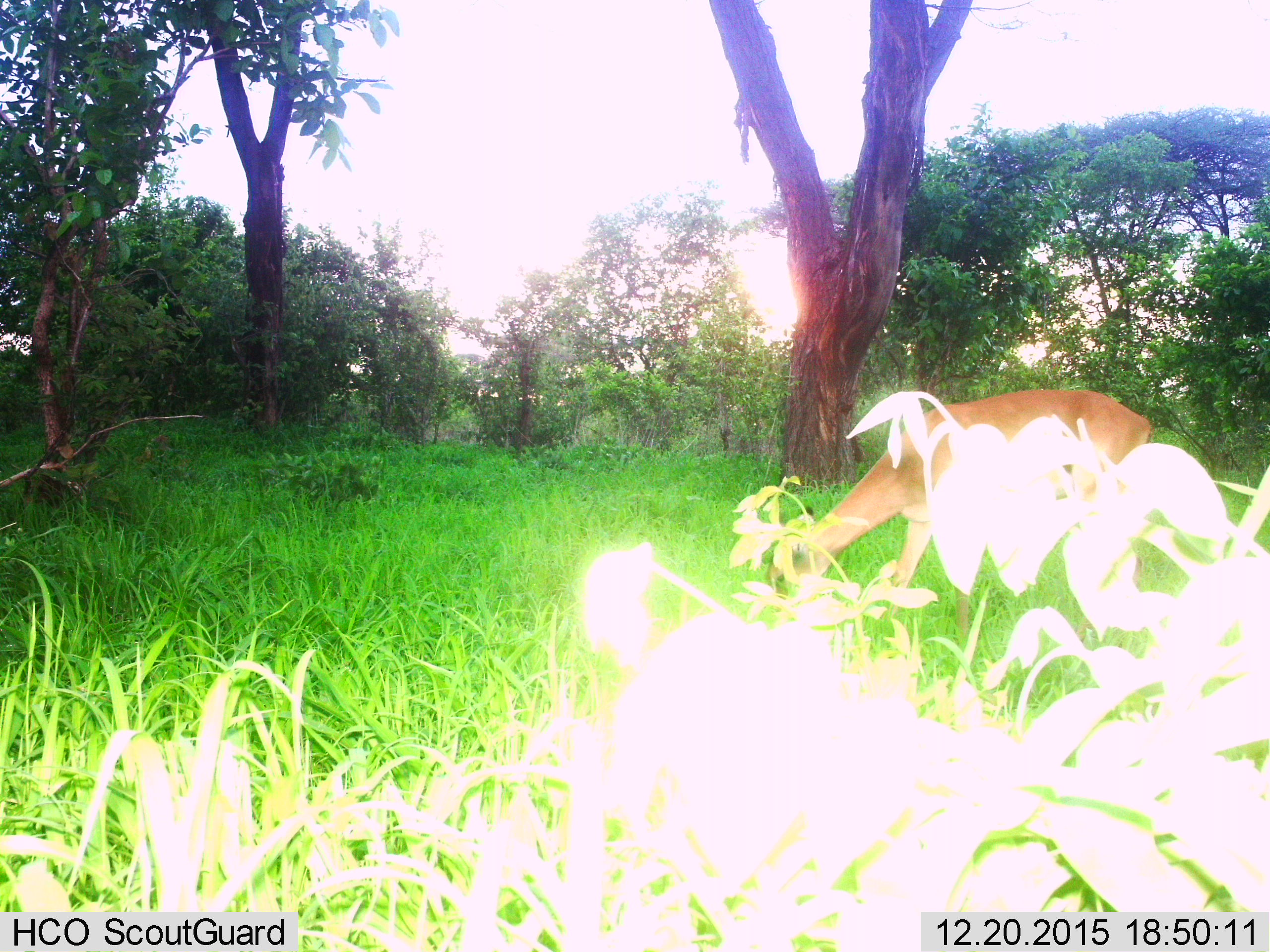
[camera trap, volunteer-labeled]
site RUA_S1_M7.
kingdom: Animalia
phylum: Chordata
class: Mammalia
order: Artiodactyla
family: Bovidae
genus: Aepyceros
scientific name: Aepyceros melampus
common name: impala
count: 1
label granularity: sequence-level